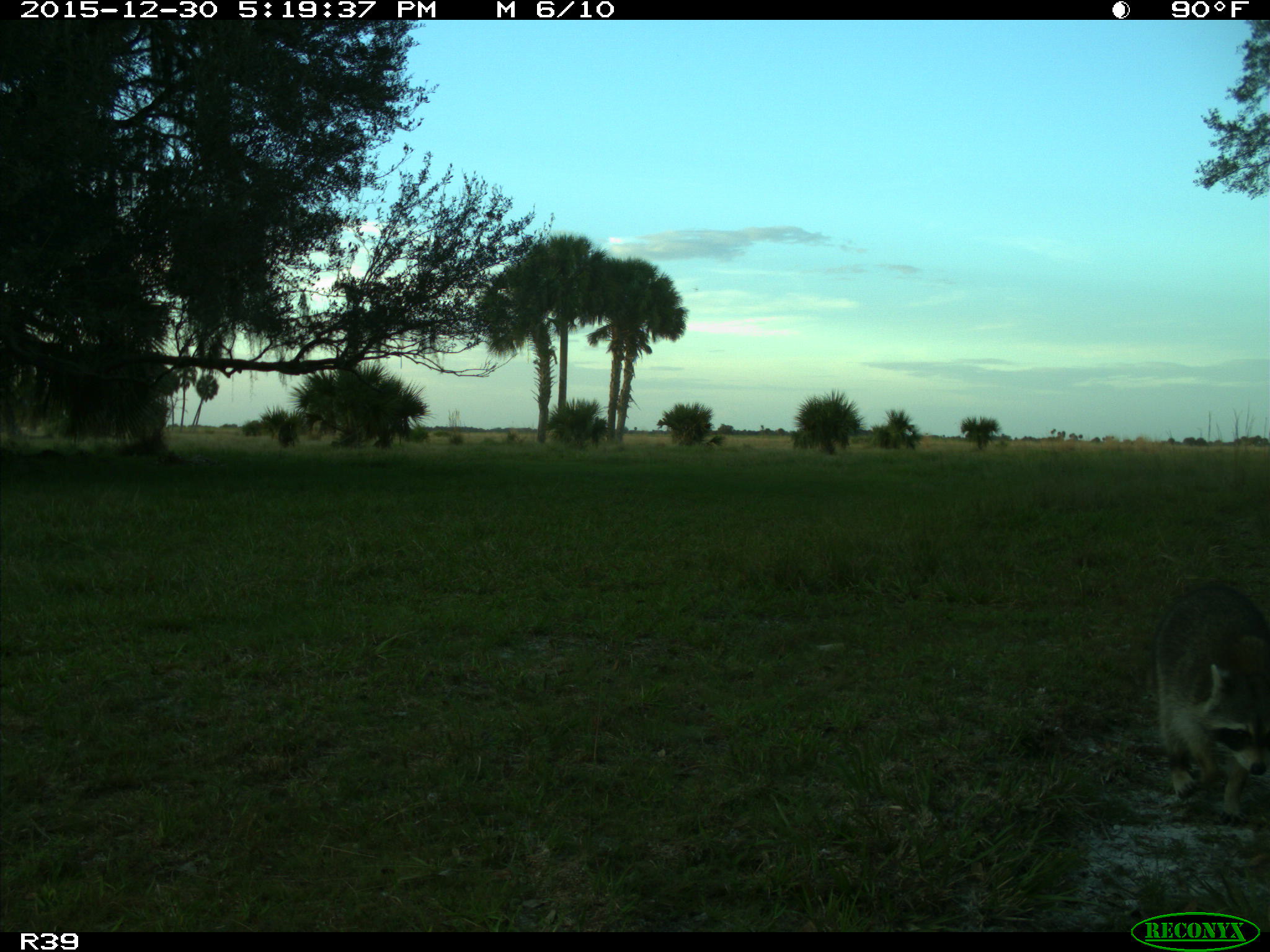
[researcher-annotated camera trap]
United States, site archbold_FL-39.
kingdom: Animalia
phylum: Chordata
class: Mammalia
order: Carnivora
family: Procyonidae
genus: Procyon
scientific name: Procyon lotor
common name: common raccoon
Procyon lotor (common raccoon).